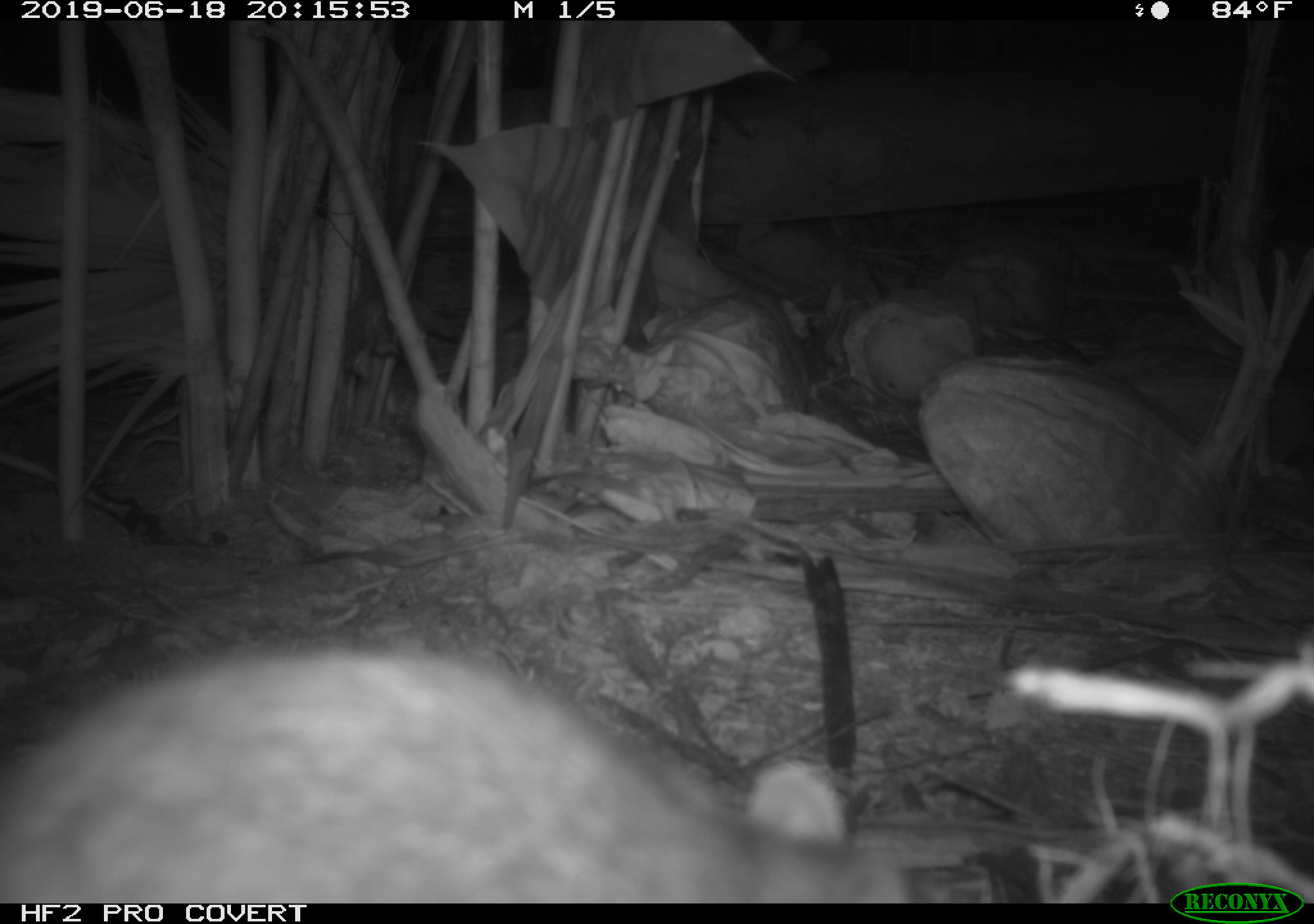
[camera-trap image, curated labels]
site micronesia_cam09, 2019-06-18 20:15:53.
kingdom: Animalia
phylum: Chordata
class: Mammalia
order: Rodentia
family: Muridae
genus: Rattus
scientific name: Rattus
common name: rat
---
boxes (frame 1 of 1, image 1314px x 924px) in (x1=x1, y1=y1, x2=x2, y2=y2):
rat: (x1=10, y1=632, x2=902, y2=904)